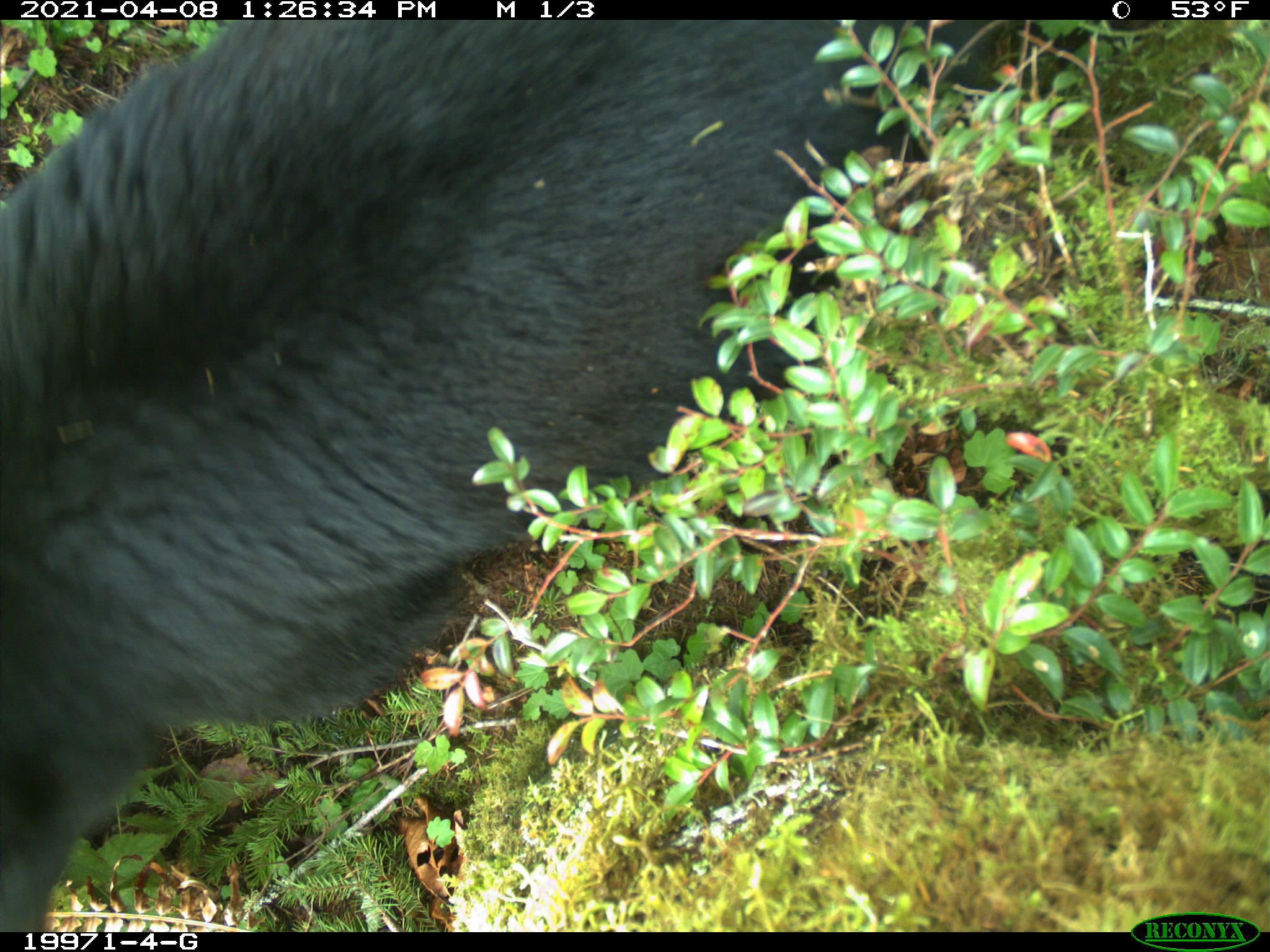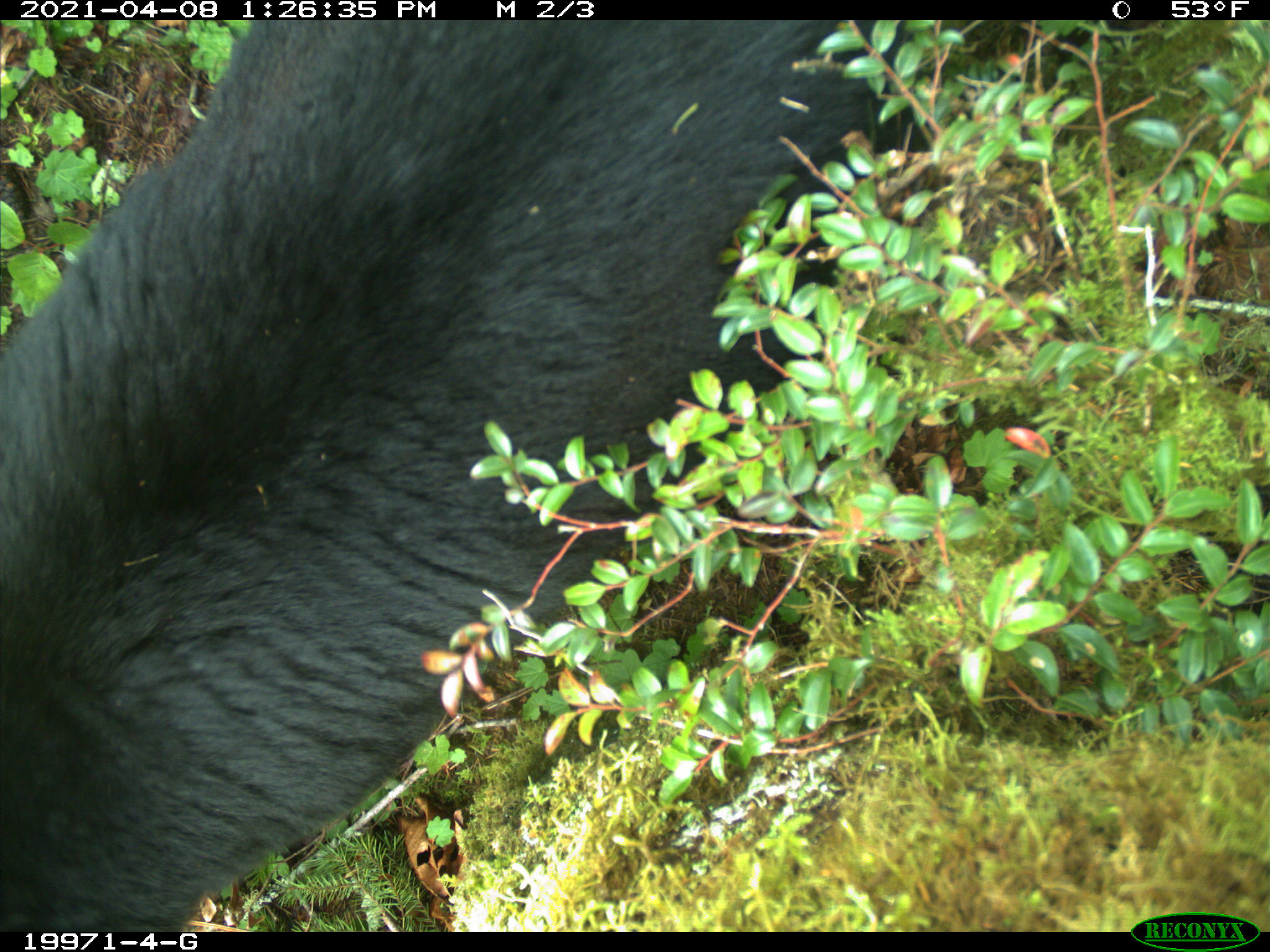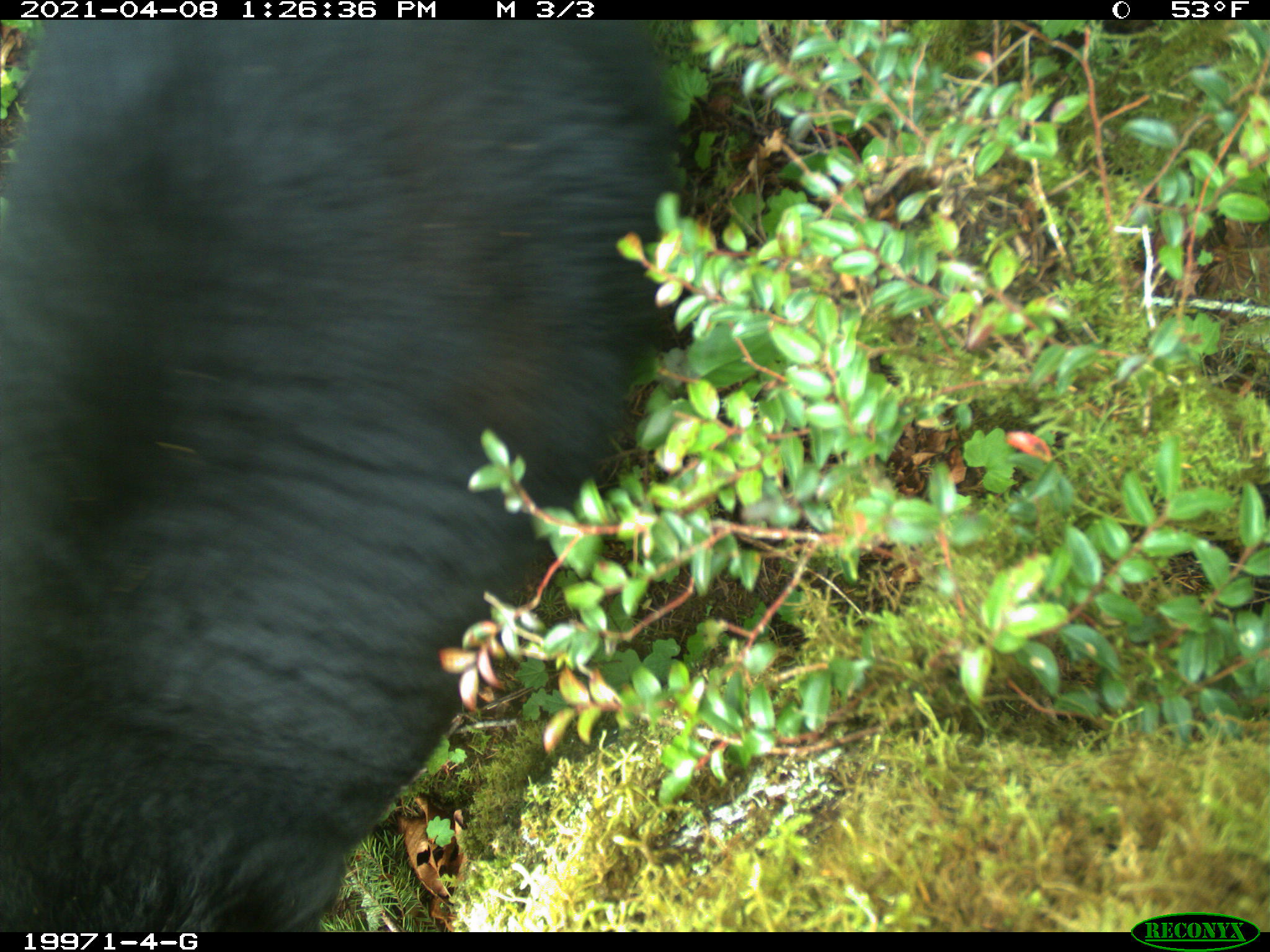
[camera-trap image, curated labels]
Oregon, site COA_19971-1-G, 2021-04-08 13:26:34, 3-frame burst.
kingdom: Animalia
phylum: Chordata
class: Mammalia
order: Carnivora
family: Ursidae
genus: Ursus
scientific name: Ursus americanus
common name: american black bear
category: black bear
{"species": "black bear (american black bear) (Ursus americanus)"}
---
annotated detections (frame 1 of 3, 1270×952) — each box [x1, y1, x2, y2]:
black bear: [0, 19, 1028, 931]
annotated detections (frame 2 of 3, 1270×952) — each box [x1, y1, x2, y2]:
black bear: [0, 17, 964, 930]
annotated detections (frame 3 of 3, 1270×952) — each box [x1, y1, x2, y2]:
black bear: [0, 18, 706, 931]